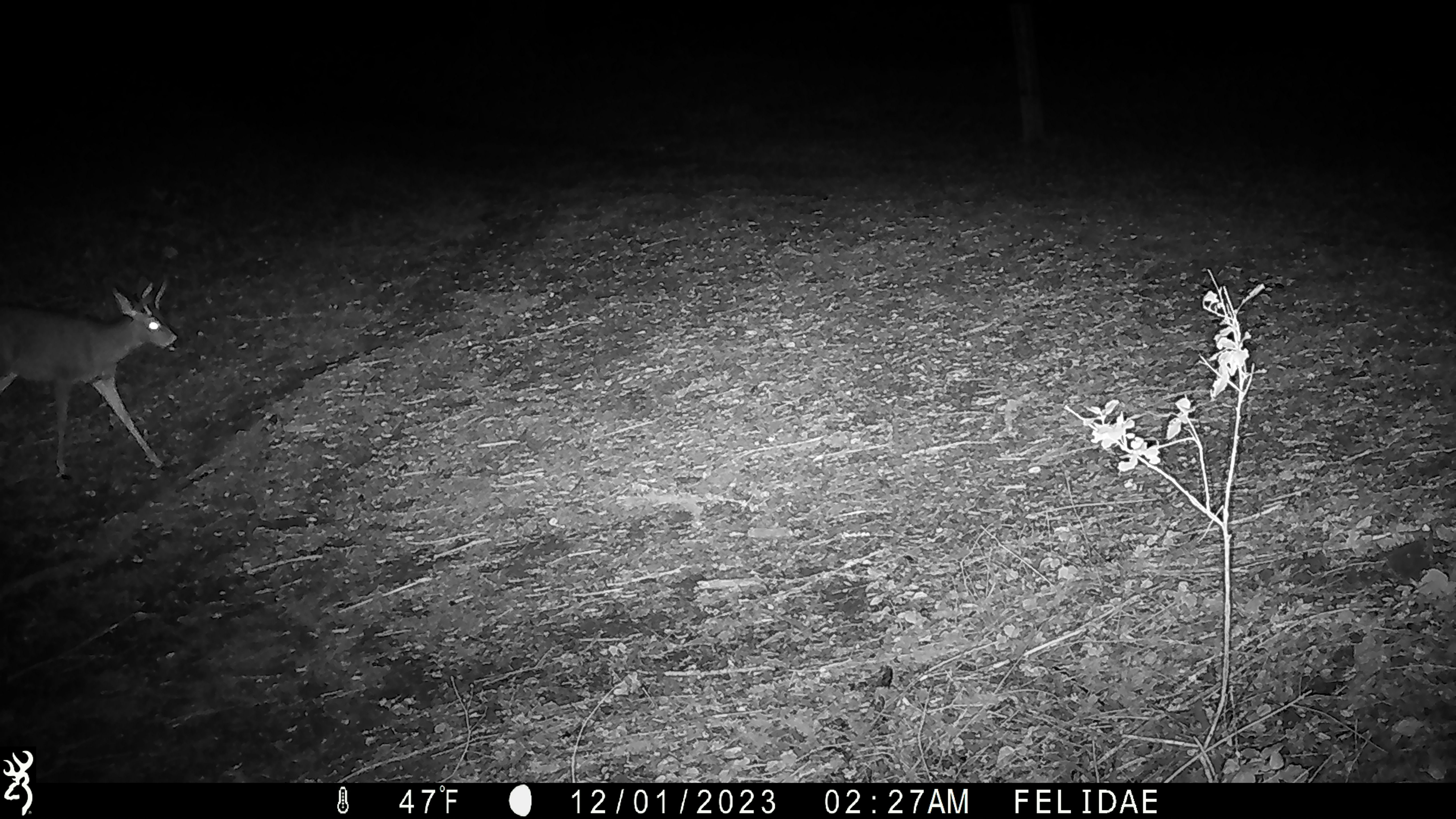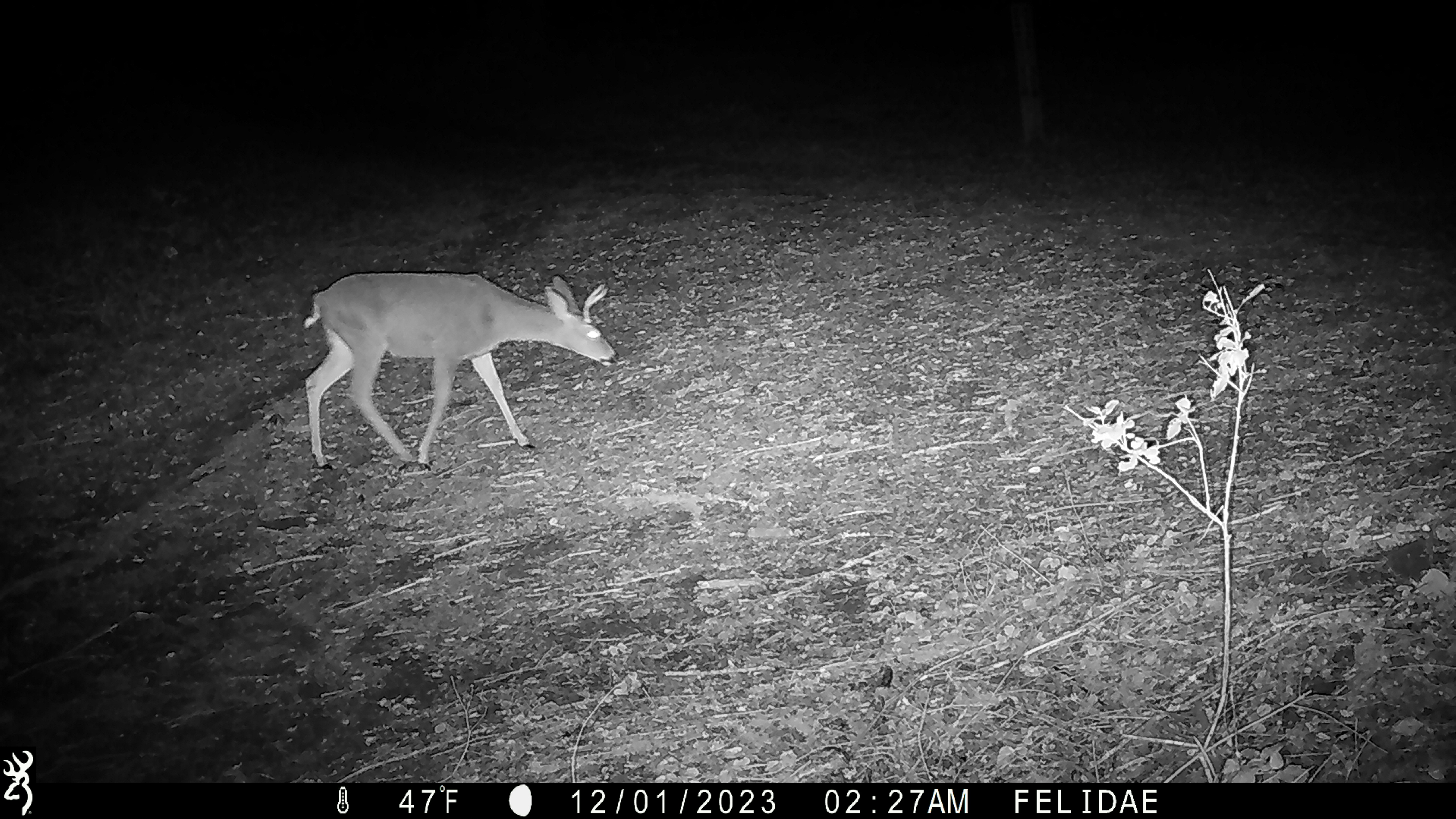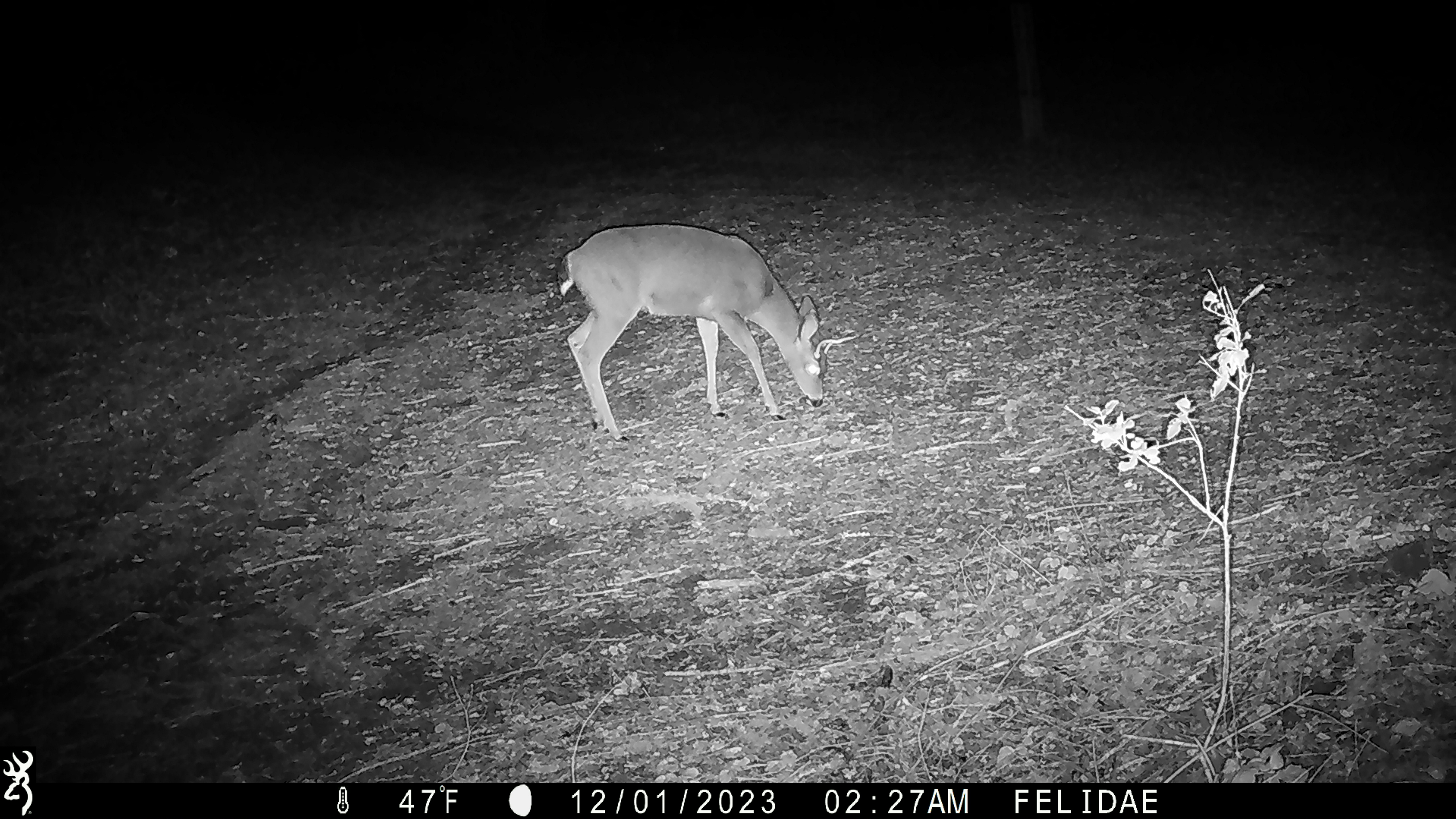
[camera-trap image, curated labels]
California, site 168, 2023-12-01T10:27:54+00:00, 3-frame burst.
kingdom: Animalia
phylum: Chordata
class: Mammalia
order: Artiodactyla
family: Cervidae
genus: Odocoileus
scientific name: Odocoileus hemionus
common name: mule deer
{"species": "mule deer (Odocoileus hemionus)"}